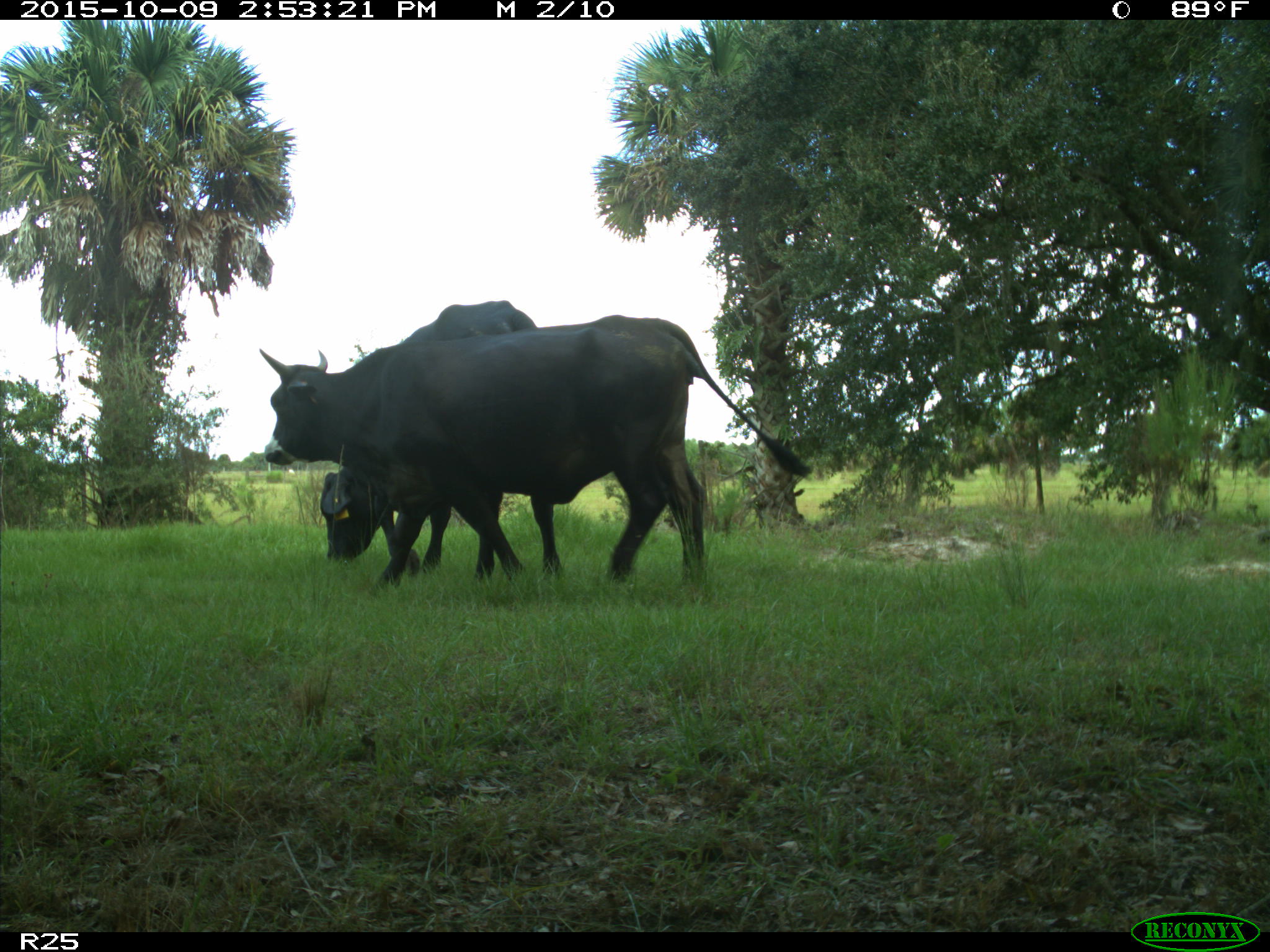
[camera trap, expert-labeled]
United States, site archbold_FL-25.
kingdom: Animalia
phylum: Chordata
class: Mammalia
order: Artiodactyla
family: Bovidae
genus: Bos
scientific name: Bos taurus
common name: domestic cow